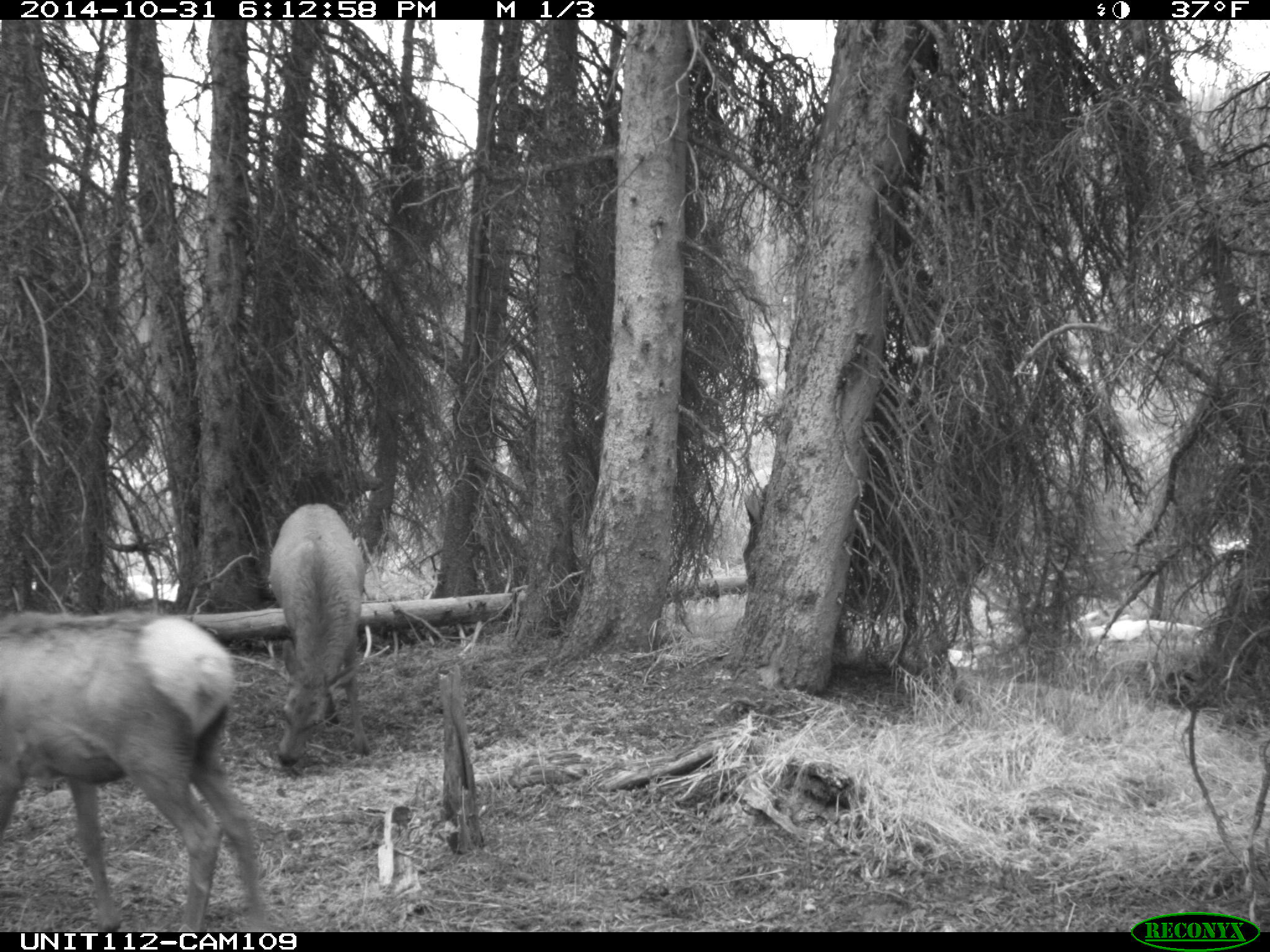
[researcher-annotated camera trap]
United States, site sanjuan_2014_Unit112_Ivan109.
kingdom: Animalia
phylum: Chordata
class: Mammalia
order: Artiodactyla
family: Cervidae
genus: Cervus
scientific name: Cervus elaphus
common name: red deer